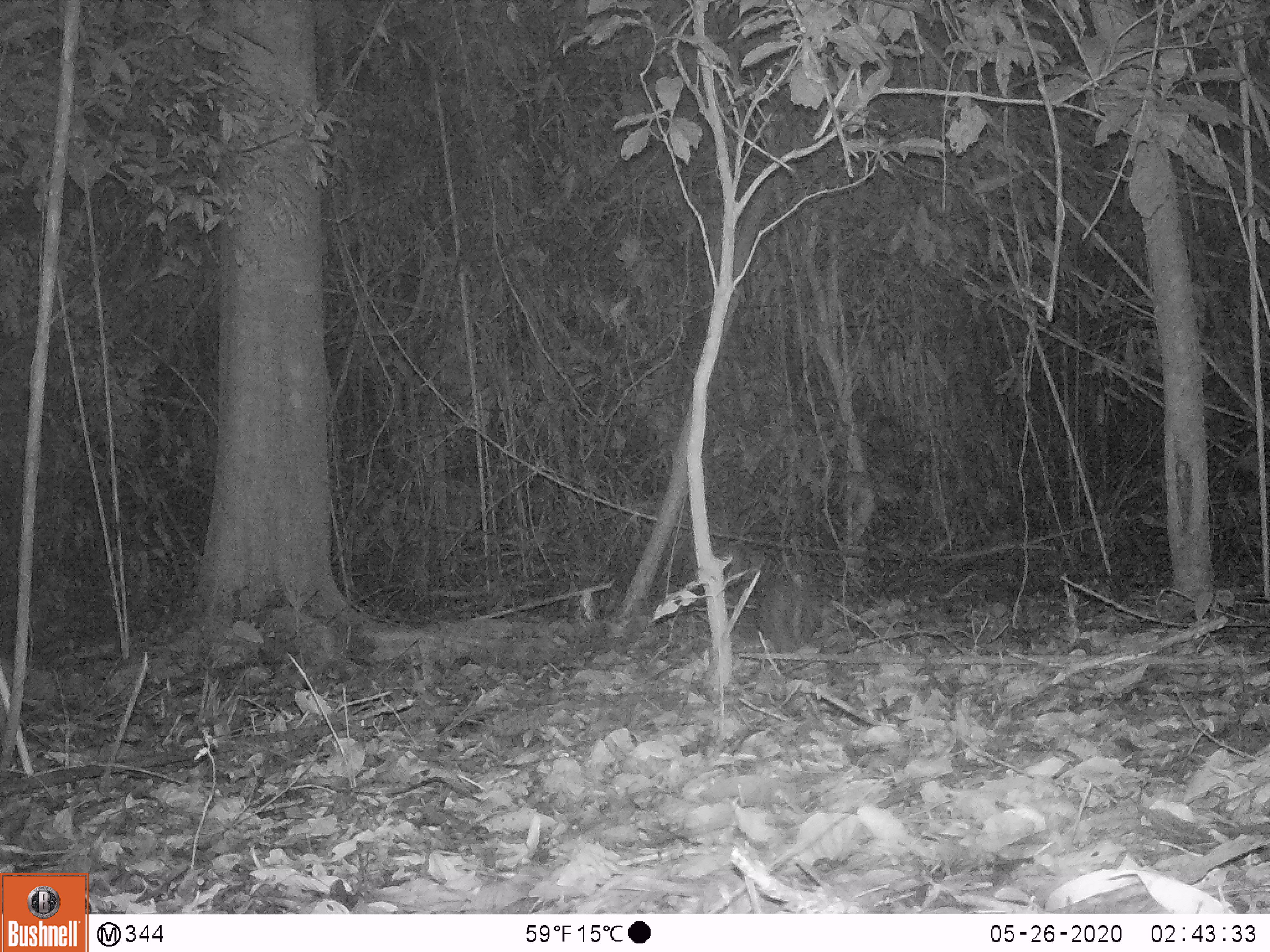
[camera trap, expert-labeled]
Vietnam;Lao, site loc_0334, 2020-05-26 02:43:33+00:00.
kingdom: Animalia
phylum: Chordata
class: Mammalia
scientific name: Mammalia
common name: mammal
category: unidentified small mammal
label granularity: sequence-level